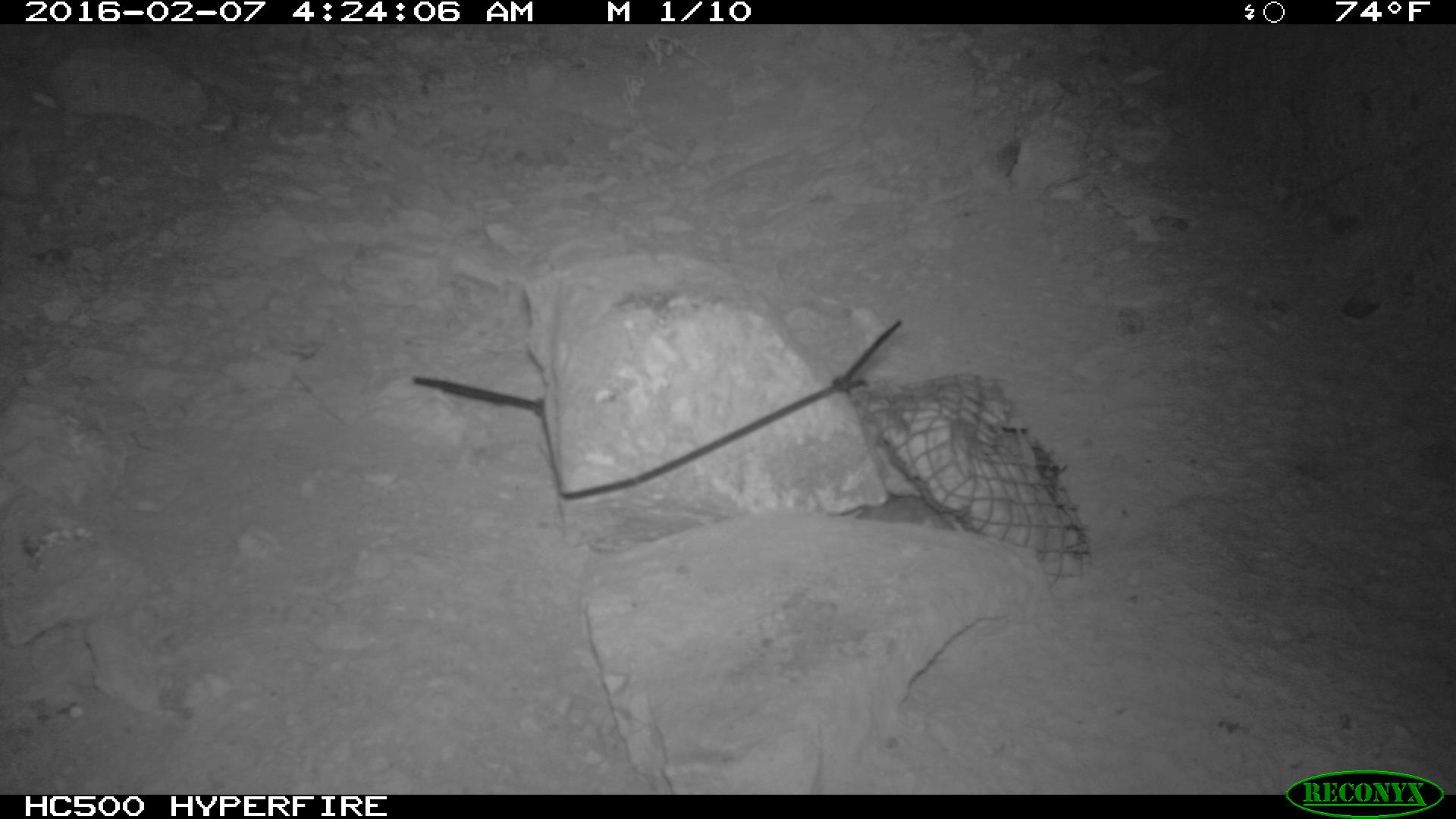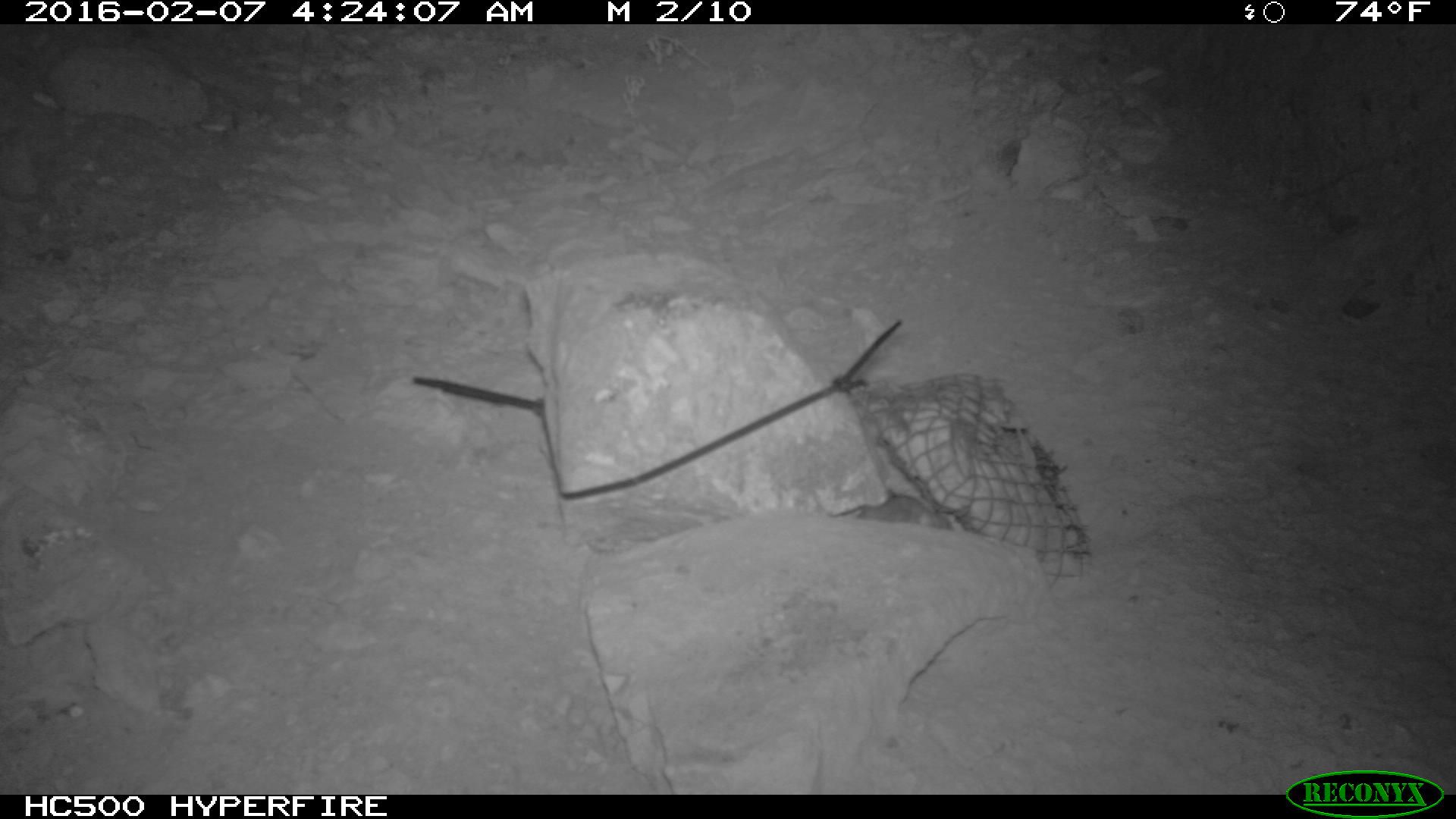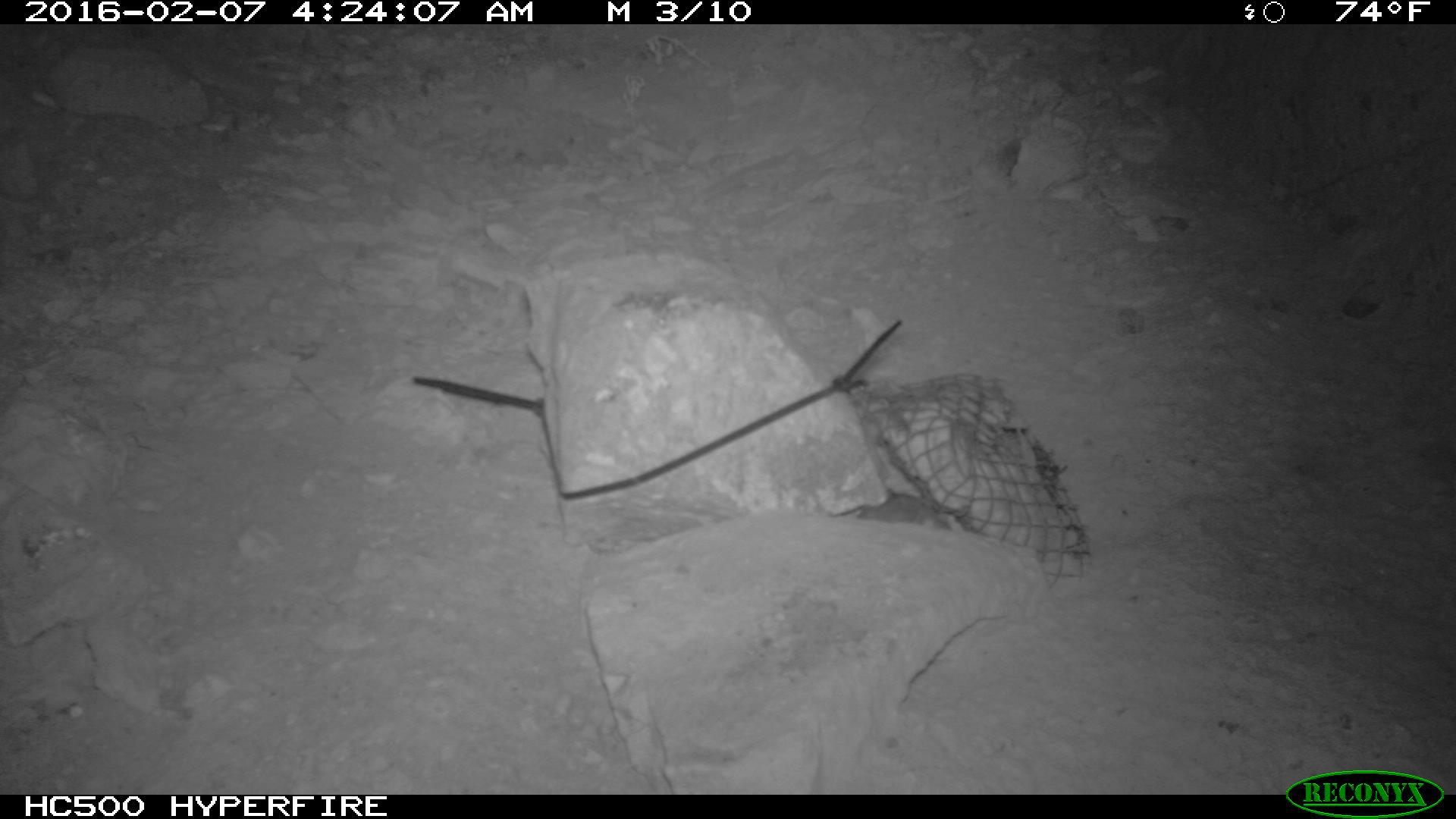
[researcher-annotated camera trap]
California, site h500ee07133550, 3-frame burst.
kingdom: Animalia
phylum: Chordata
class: Mammalia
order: Rodentia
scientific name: Rodentia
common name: rodent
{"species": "rodent (Rodentia)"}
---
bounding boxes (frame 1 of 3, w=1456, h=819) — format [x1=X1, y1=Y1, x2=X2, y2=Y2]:
rodent: [x1=844, y1=495, x2=951, y2=523]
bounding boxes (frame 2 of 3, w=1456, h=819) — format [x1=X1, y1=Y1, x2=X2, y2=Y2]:
rodent: [x1=833, y1=488, x2=951, y2=528]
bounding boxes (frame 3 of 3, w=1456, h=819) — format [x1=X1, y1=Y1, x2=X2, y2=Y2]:
rodent: [x1=833, y1=486, x2=948, y2=523]